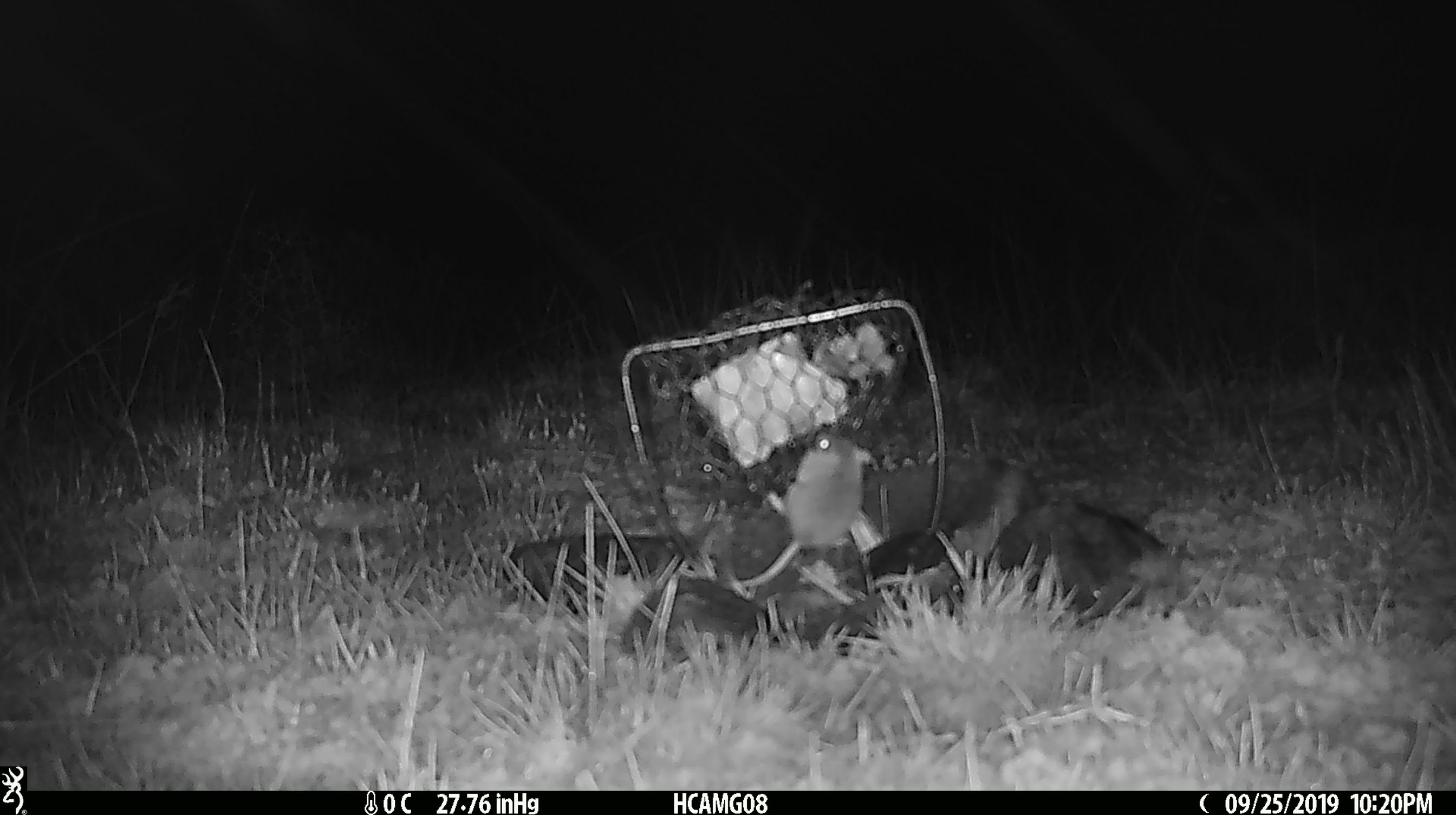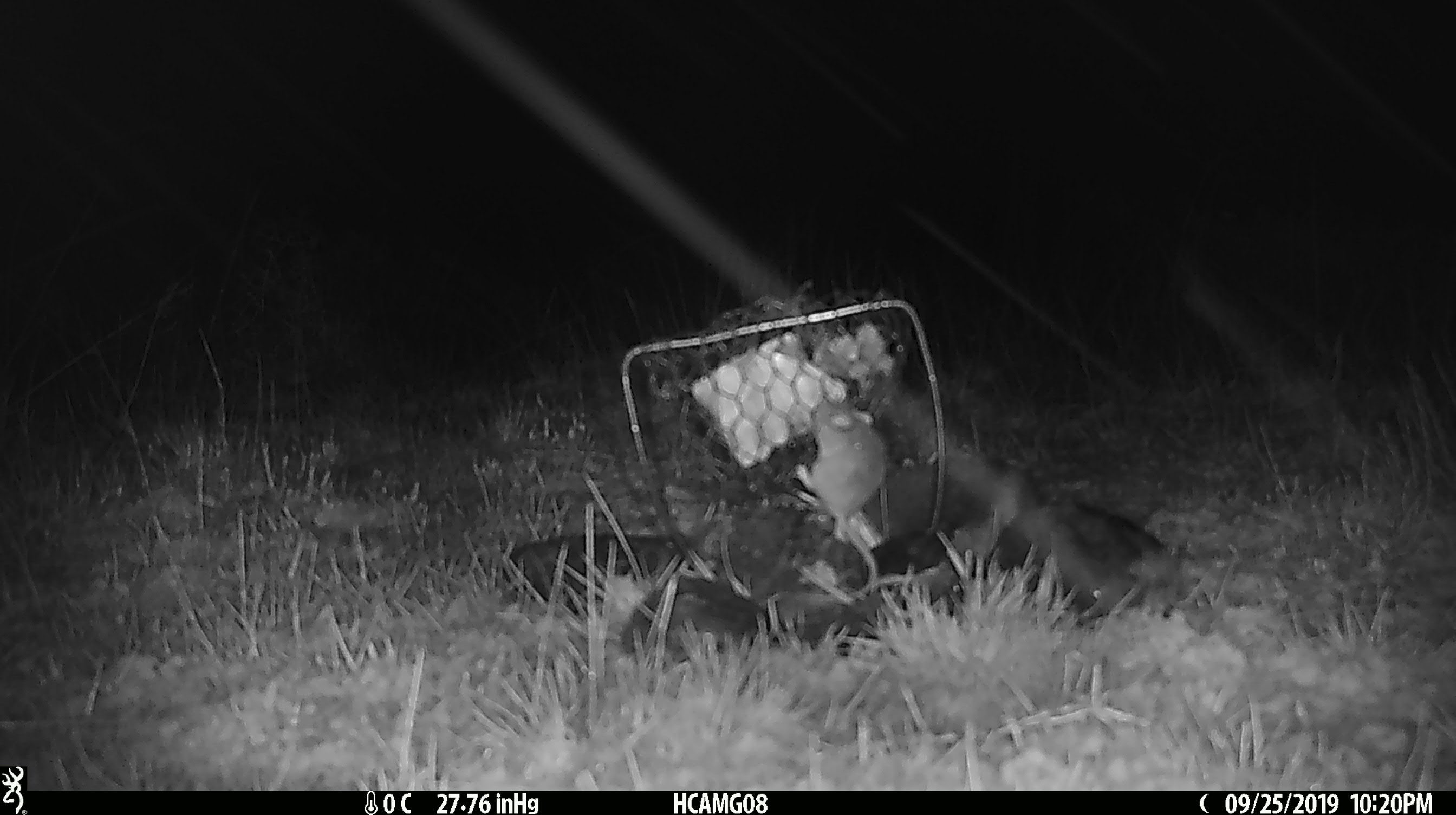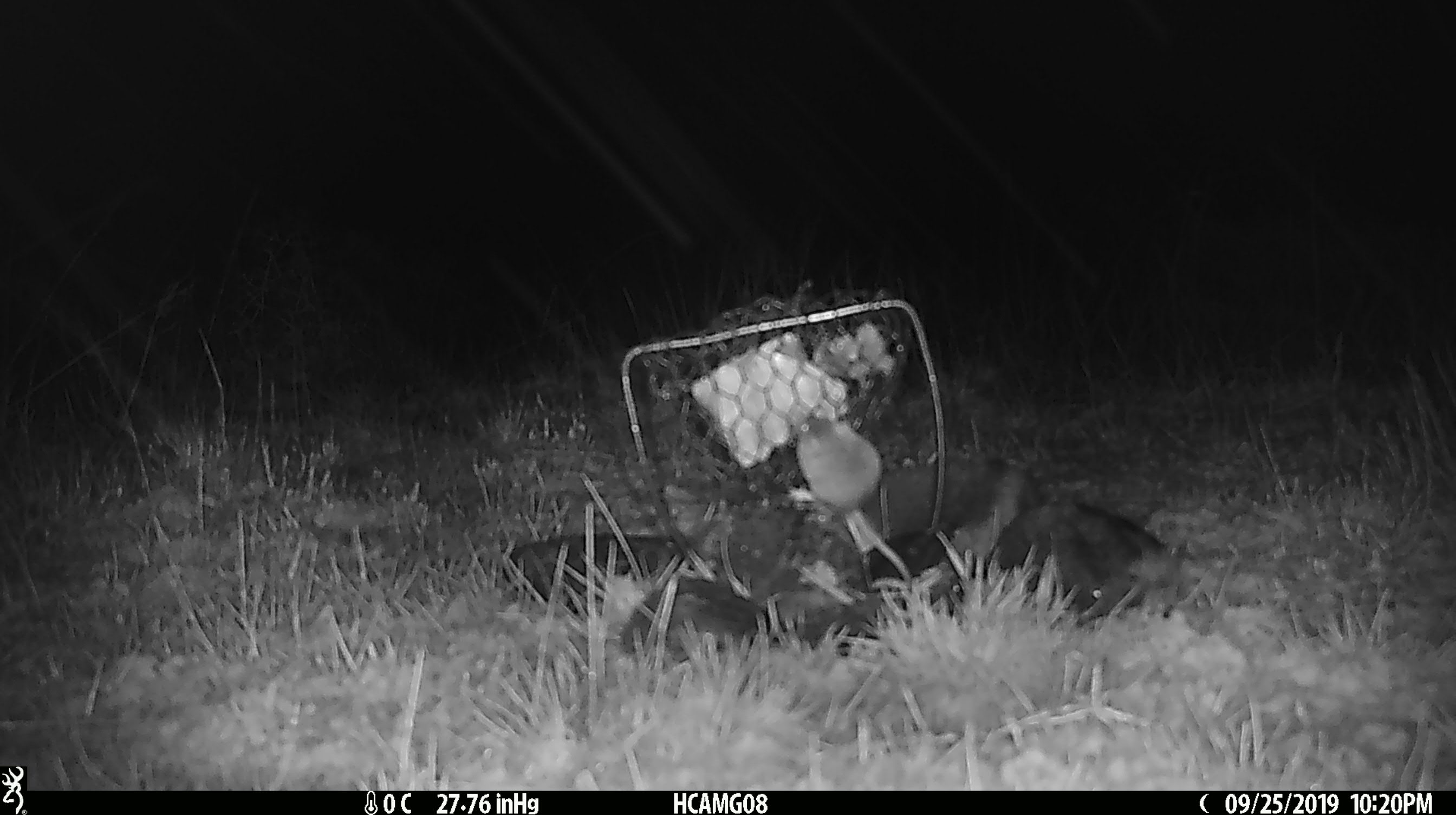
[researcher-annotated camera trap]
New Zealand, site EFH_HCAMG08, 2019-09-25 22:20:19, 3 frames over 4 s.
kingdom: Animalia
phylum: Chordata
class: Mammalia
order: Rodentia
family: Muridae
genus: Mus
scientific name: Mus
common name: mouse